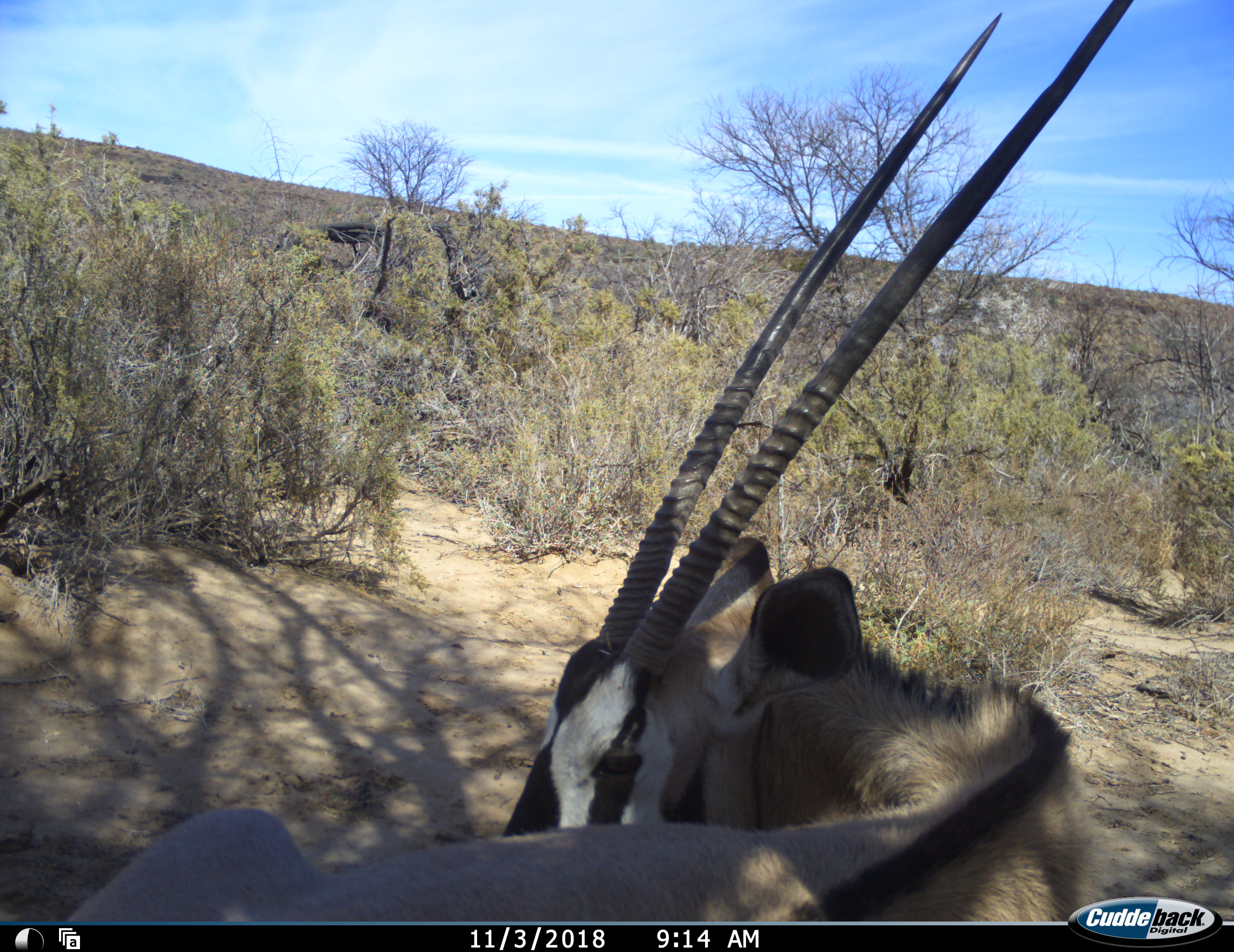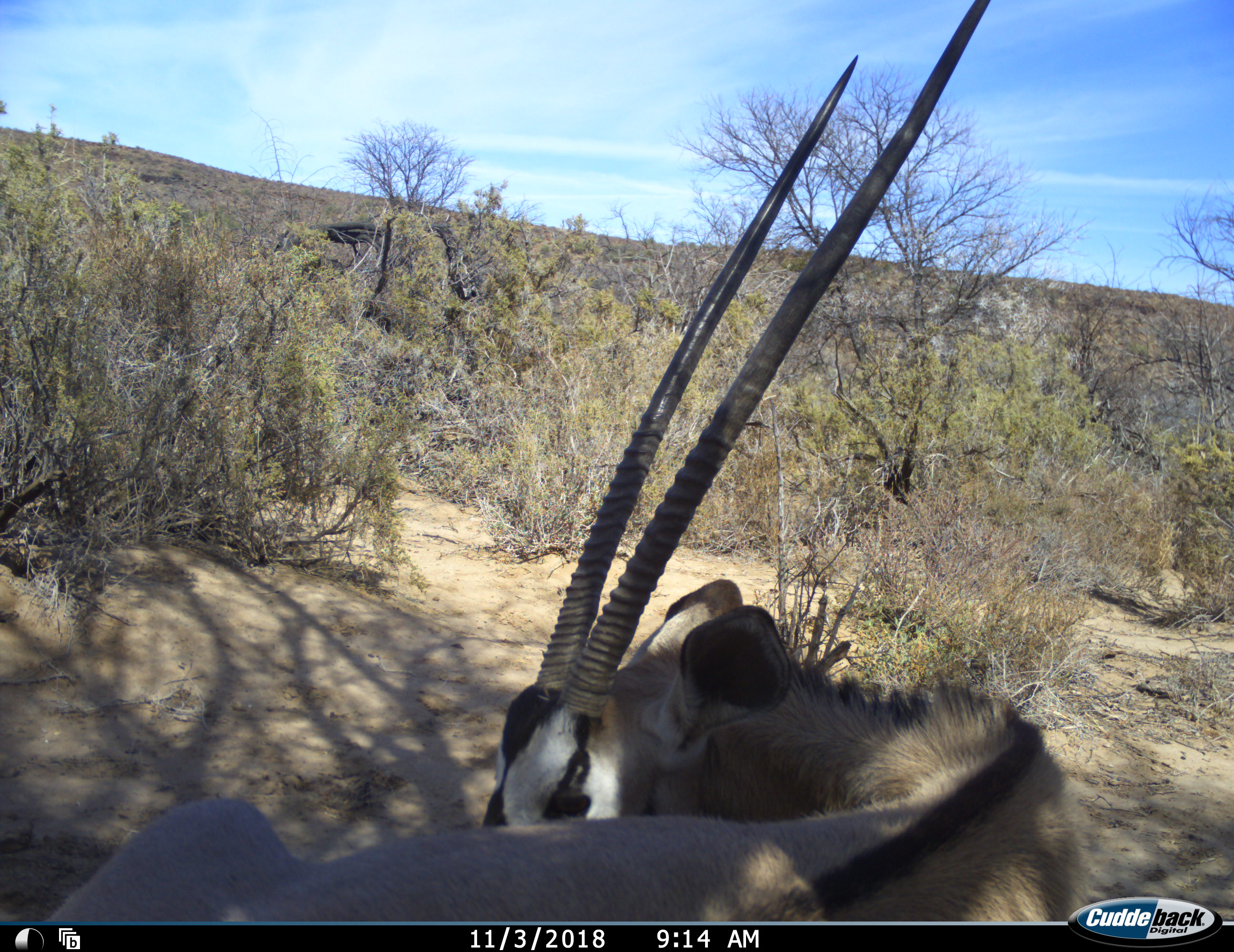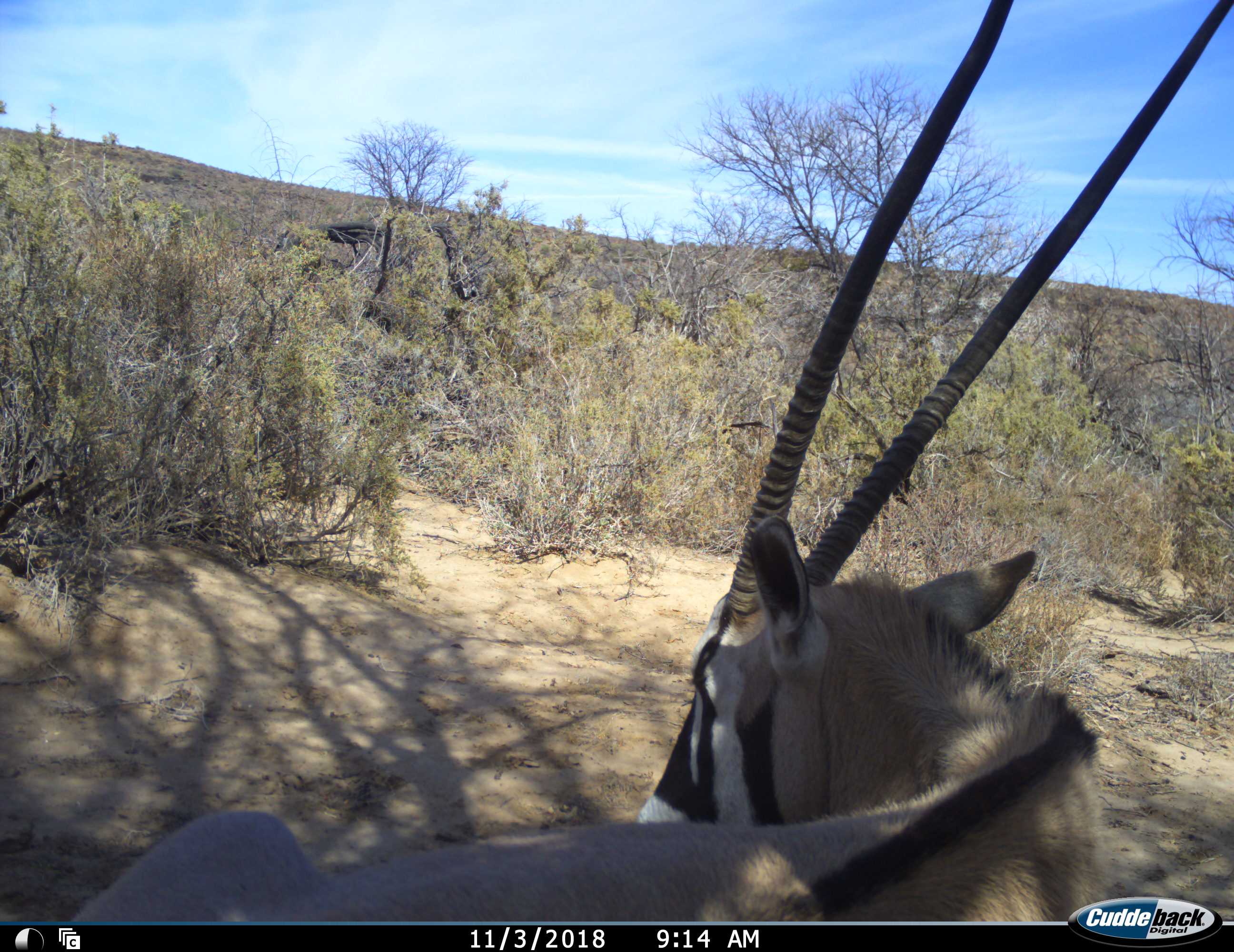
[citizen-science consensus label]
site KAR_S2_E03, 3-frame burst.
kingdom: Animalia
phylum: Chordata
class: Mammalia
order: Artiodactyla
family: Bovidae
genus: Oryx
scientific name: Oryx gazella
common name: gemsbok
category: oryx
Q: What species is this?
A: Oryx (gemsbok) (Oryx gazella).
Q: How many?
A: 1.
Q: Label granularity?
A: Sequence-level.